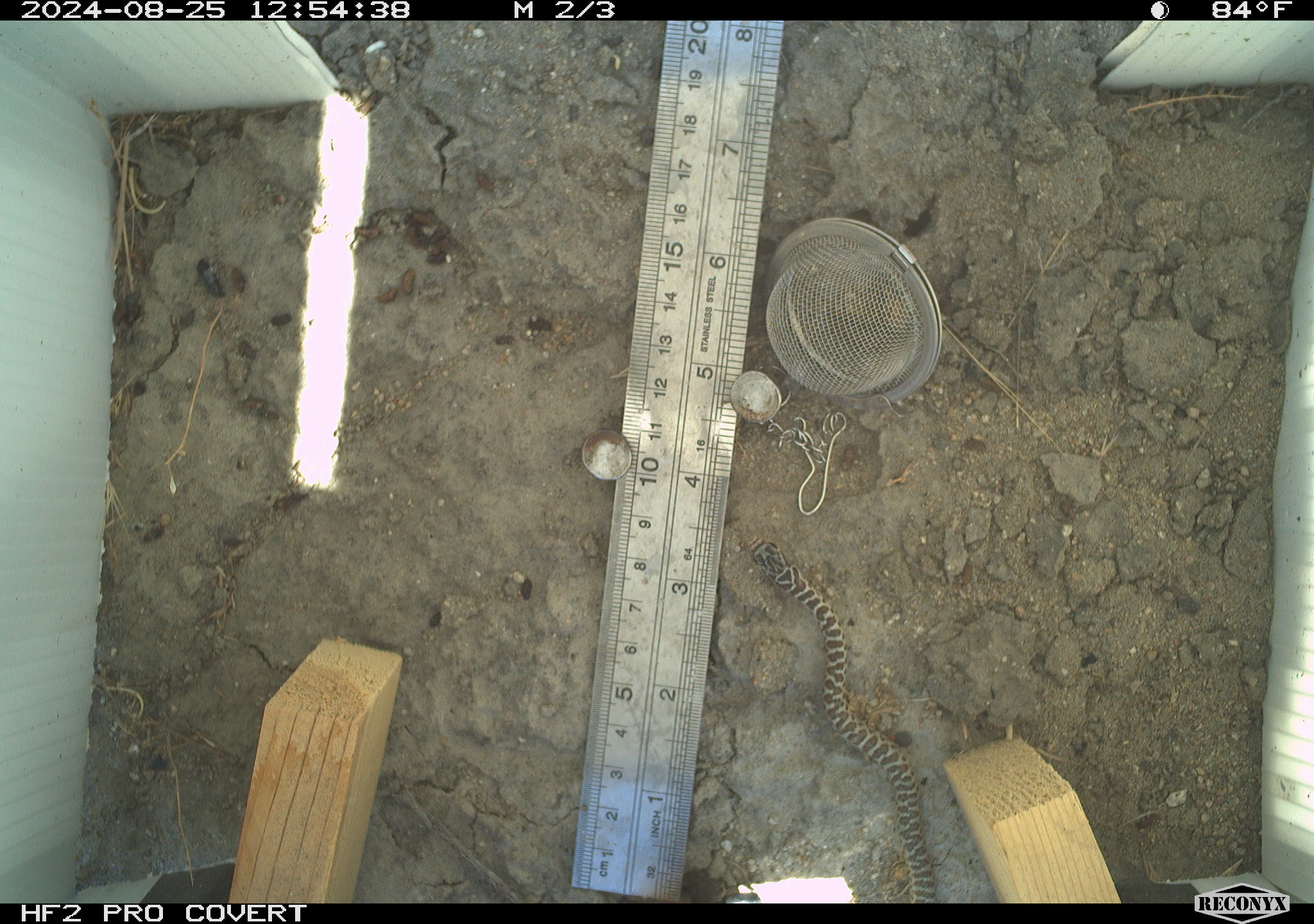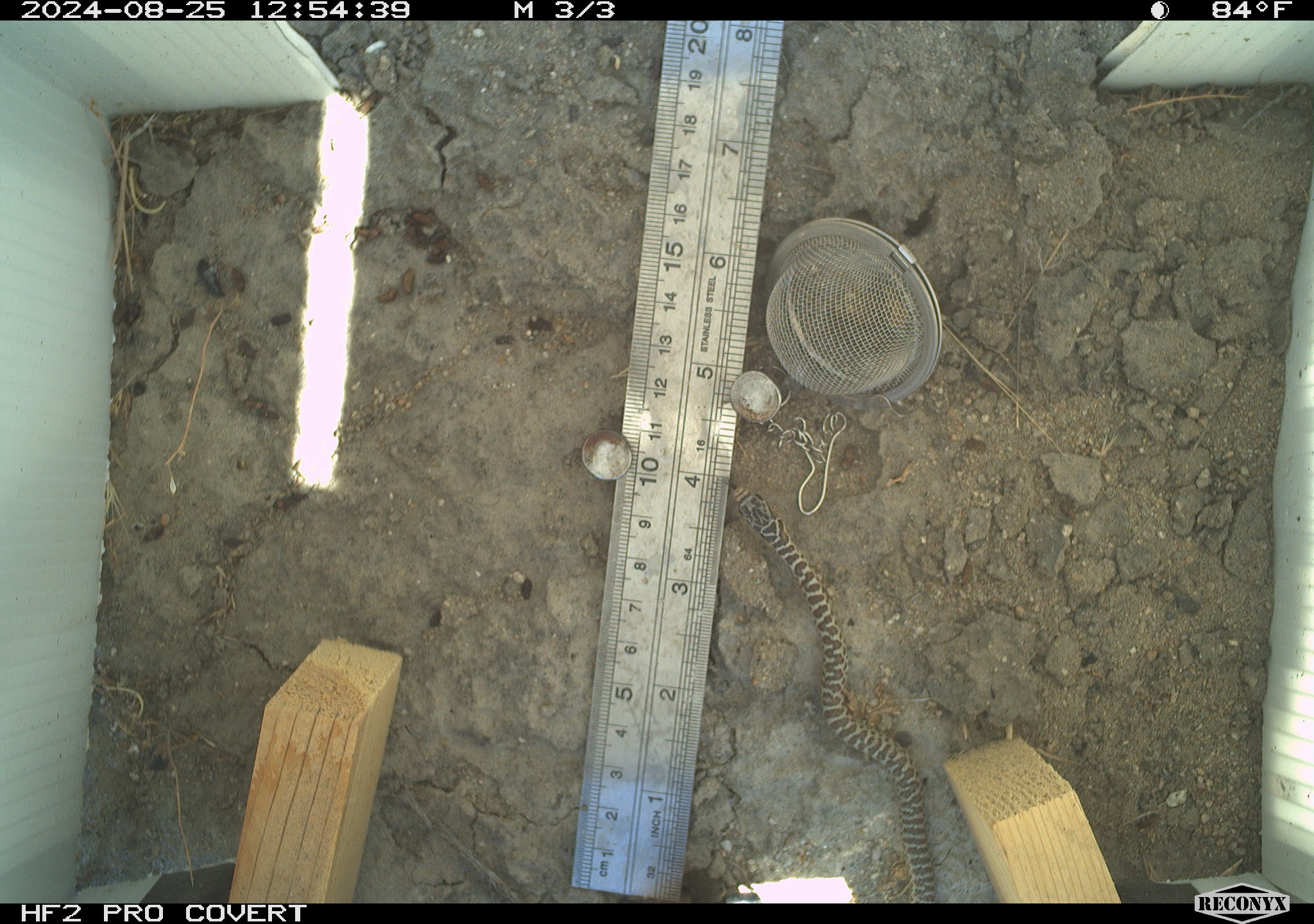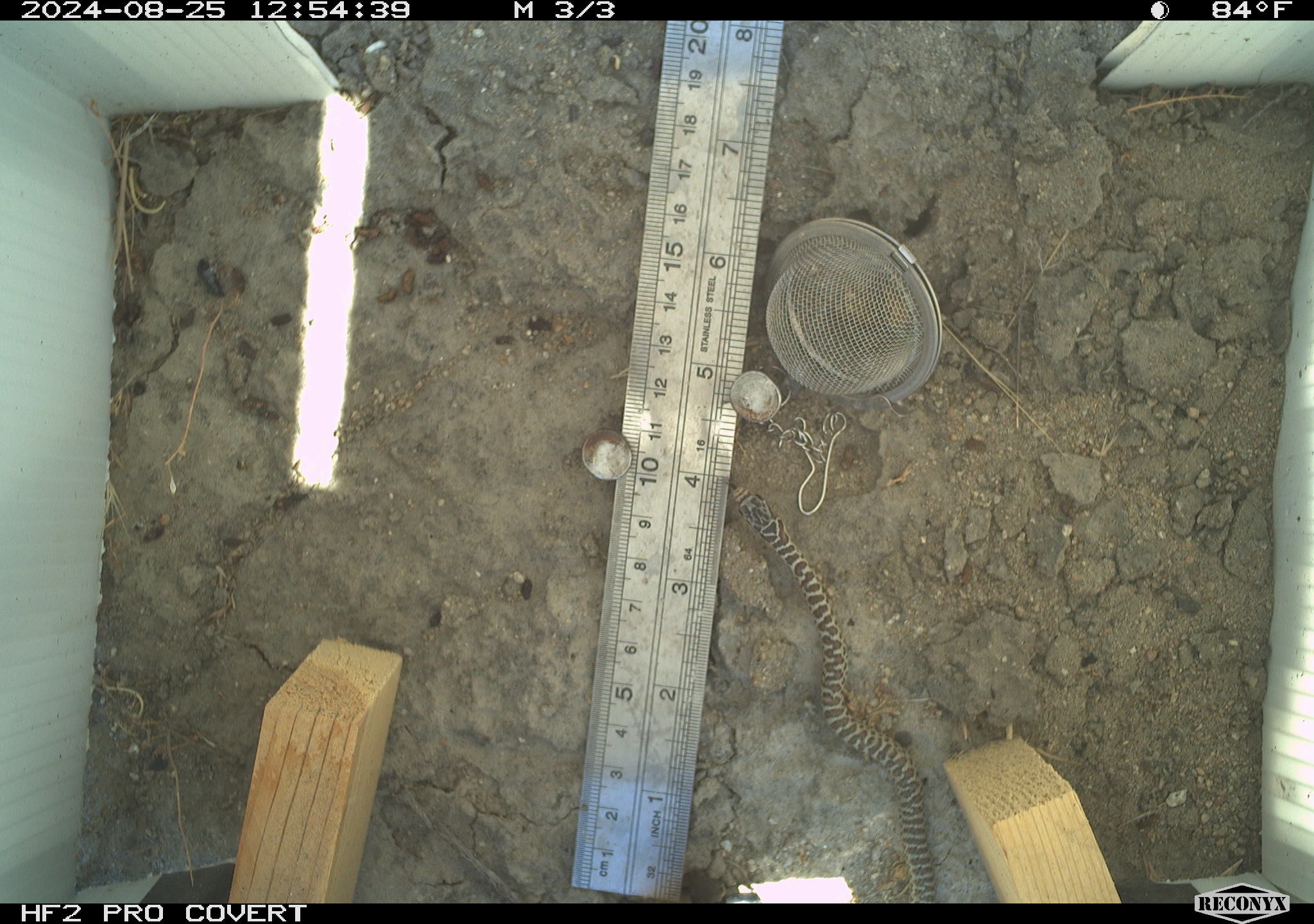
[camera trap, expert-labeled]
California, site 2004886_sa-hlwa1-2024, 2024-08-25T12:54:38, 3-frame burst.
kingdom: Animalia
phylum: Chordata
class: Reptilia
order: Squamata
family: Colubridae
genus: Coluber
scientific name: Coluber constrictor mormon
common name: western yellow-bellied racer